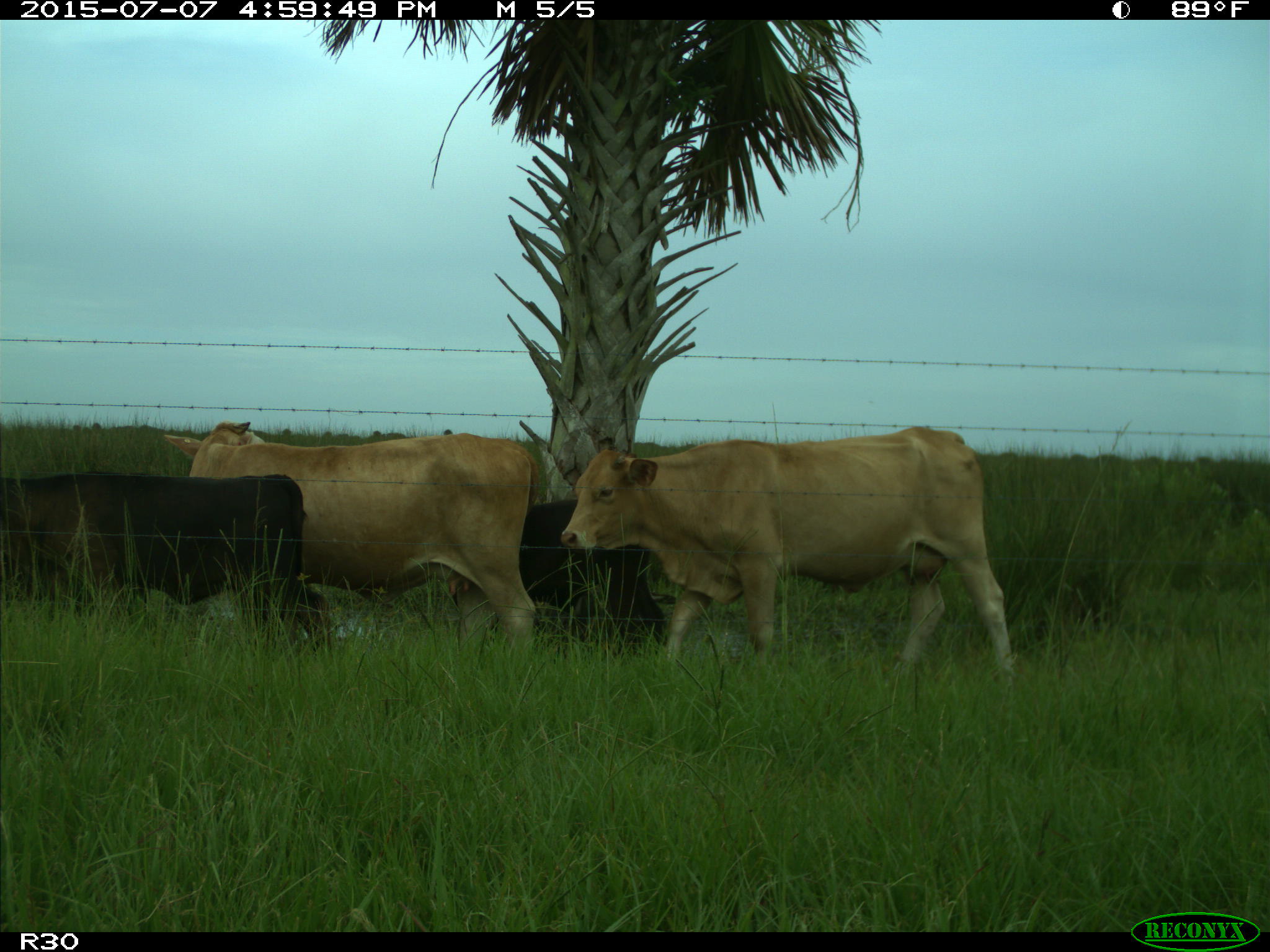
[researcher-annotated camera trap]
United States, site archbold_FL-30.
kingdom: Animalia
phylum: Chordata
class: Mammalia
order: Artiodactyla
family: Bovidae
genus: Bos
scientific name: Bos taurus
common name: domestic cow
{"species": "Bos taurus (domestic cow)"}